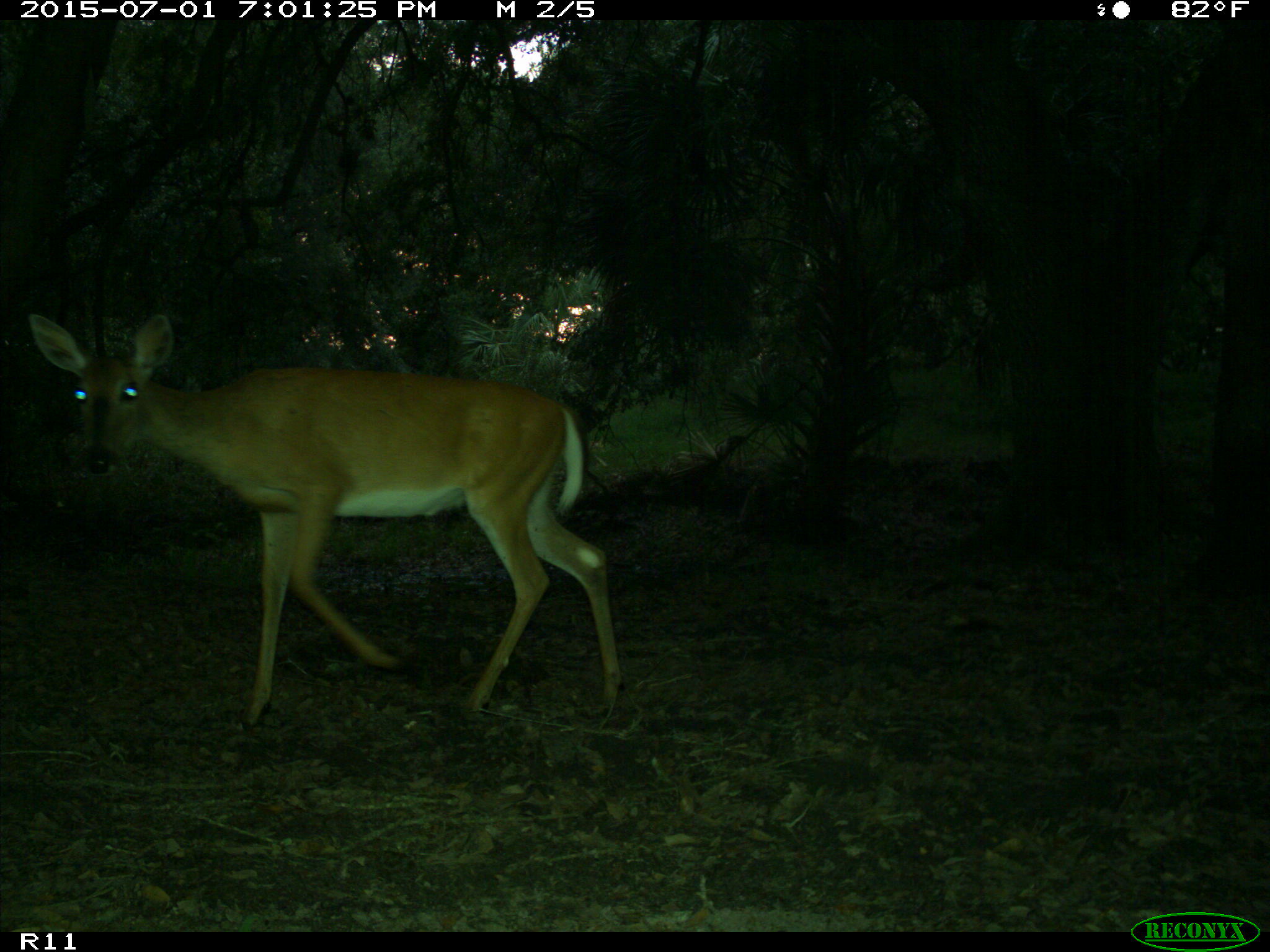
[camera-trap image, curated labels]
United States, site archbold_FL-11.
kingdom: Animalia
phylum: Chordata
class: Mammalia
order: Artiodactyla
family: Cervidae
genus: Odocoileus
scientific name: Odocoileus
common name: deer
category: unidentified deer